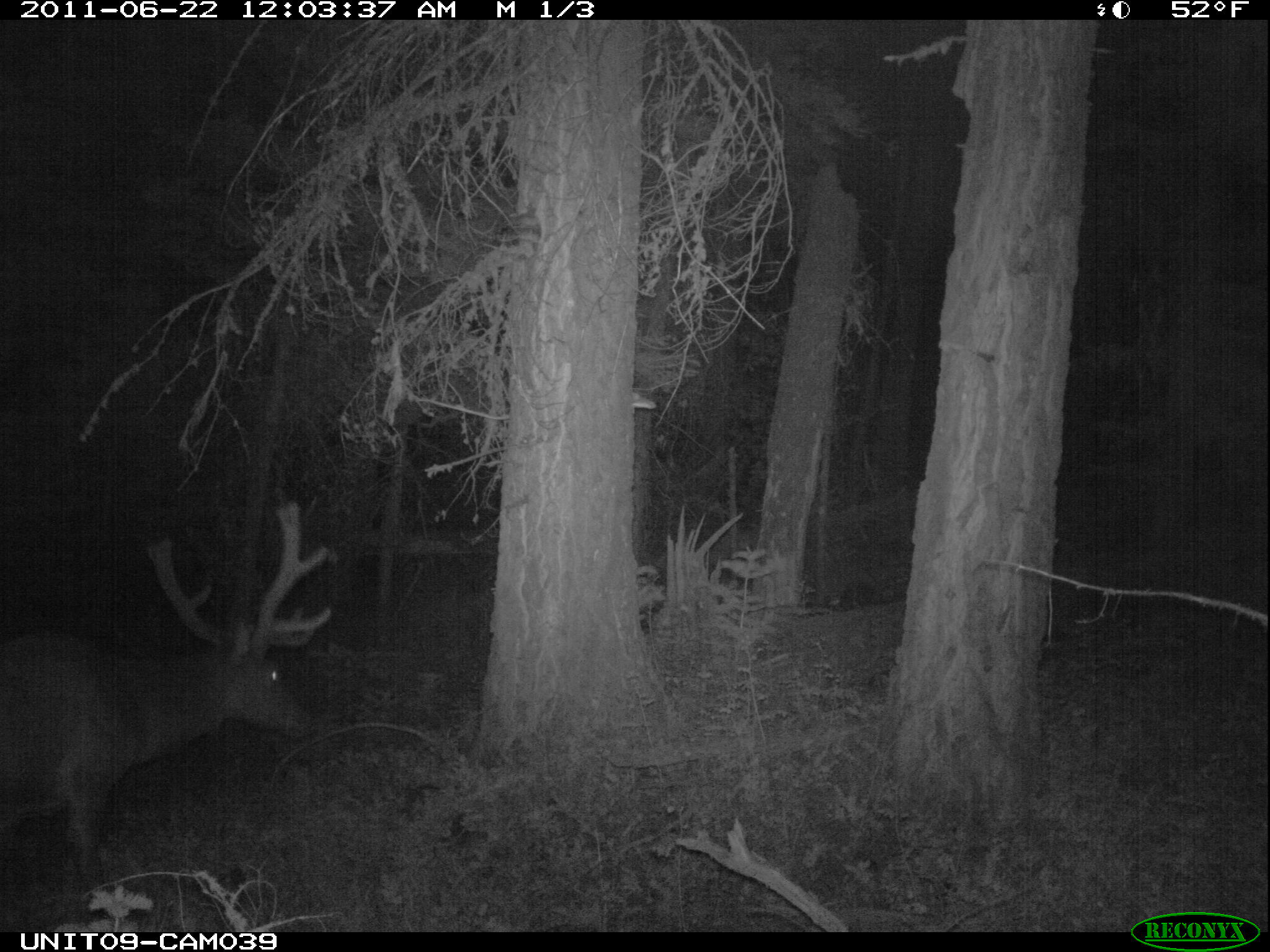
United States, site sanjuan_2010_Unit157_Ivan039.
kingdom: Animalia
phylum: Chordata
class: Mammalia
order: Artiodactyla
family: Cervidae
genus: Cervus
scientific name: Cervus elaphus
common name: red deer